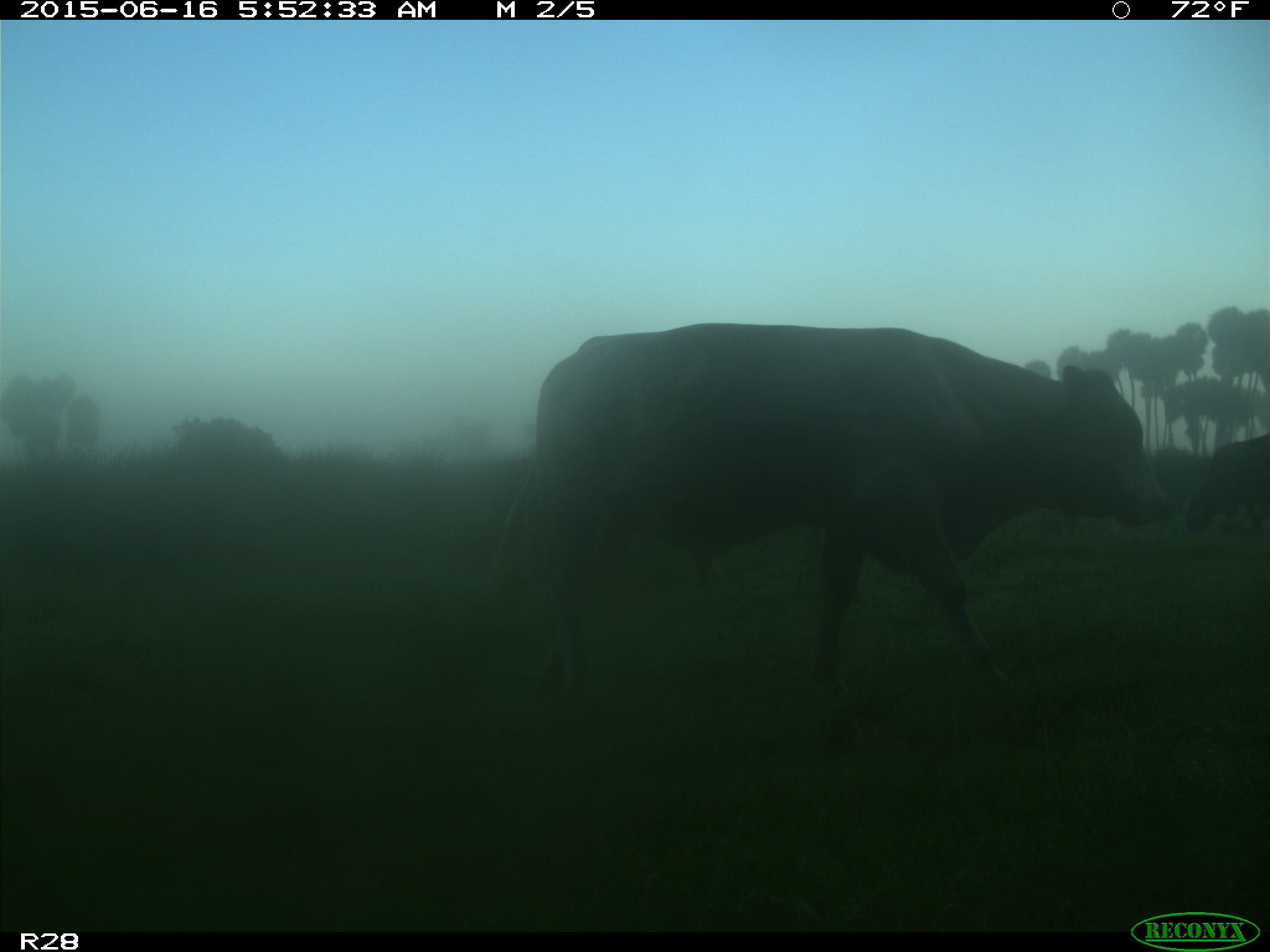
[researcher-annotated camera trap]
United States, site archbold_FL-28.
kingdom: Animalia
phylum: Chordata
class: Mammalia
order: Artiodactyla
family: Bovidae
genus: Bos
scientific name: Bos taurus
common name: domestic cow